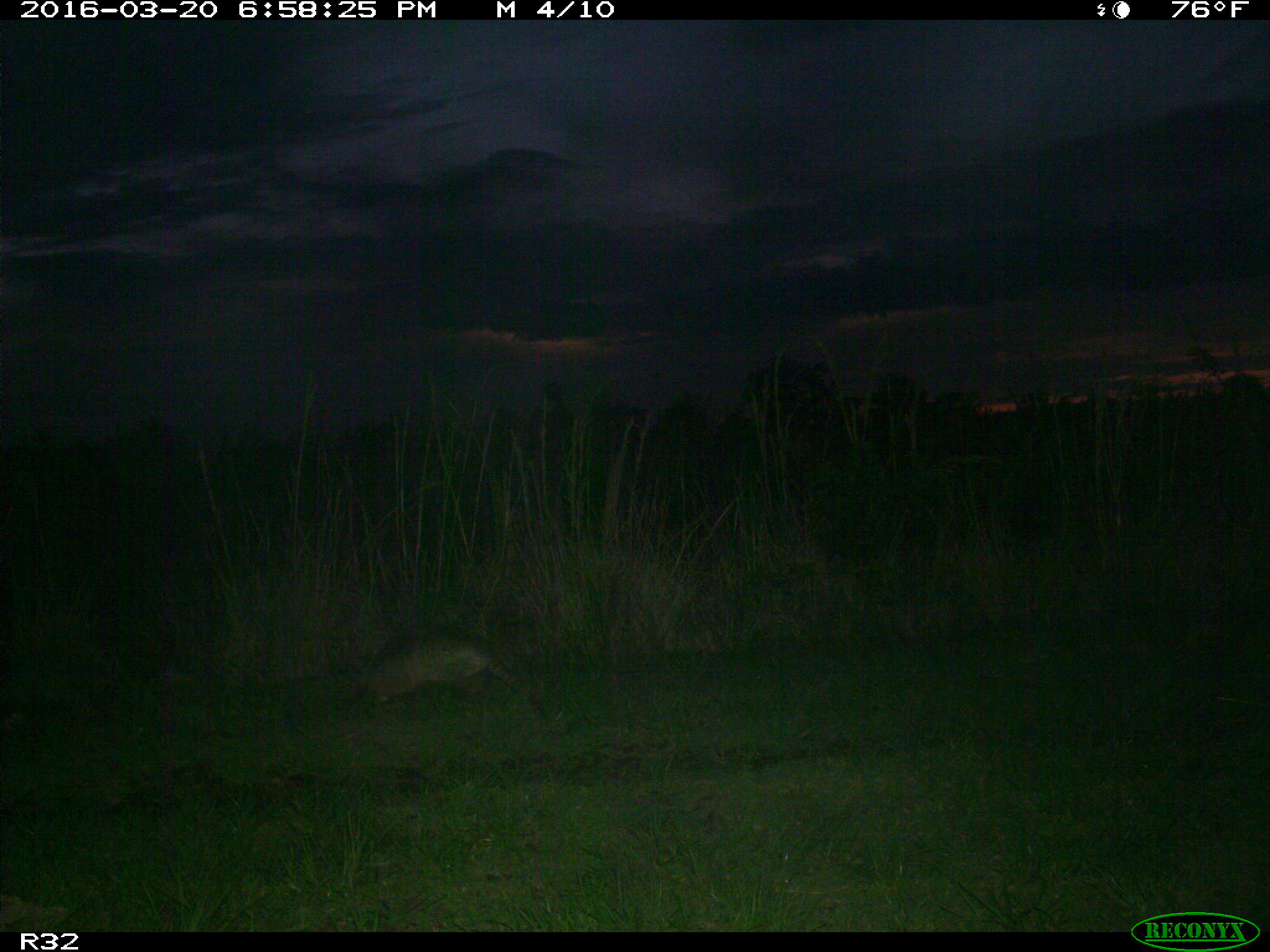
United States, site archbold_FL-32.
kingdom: Animalia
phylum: Chordata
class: Mammalia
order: Cingulata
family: Dasypodidae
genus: Dasypus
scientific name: Dasypus novemcinctus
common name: nine-banded armadillo